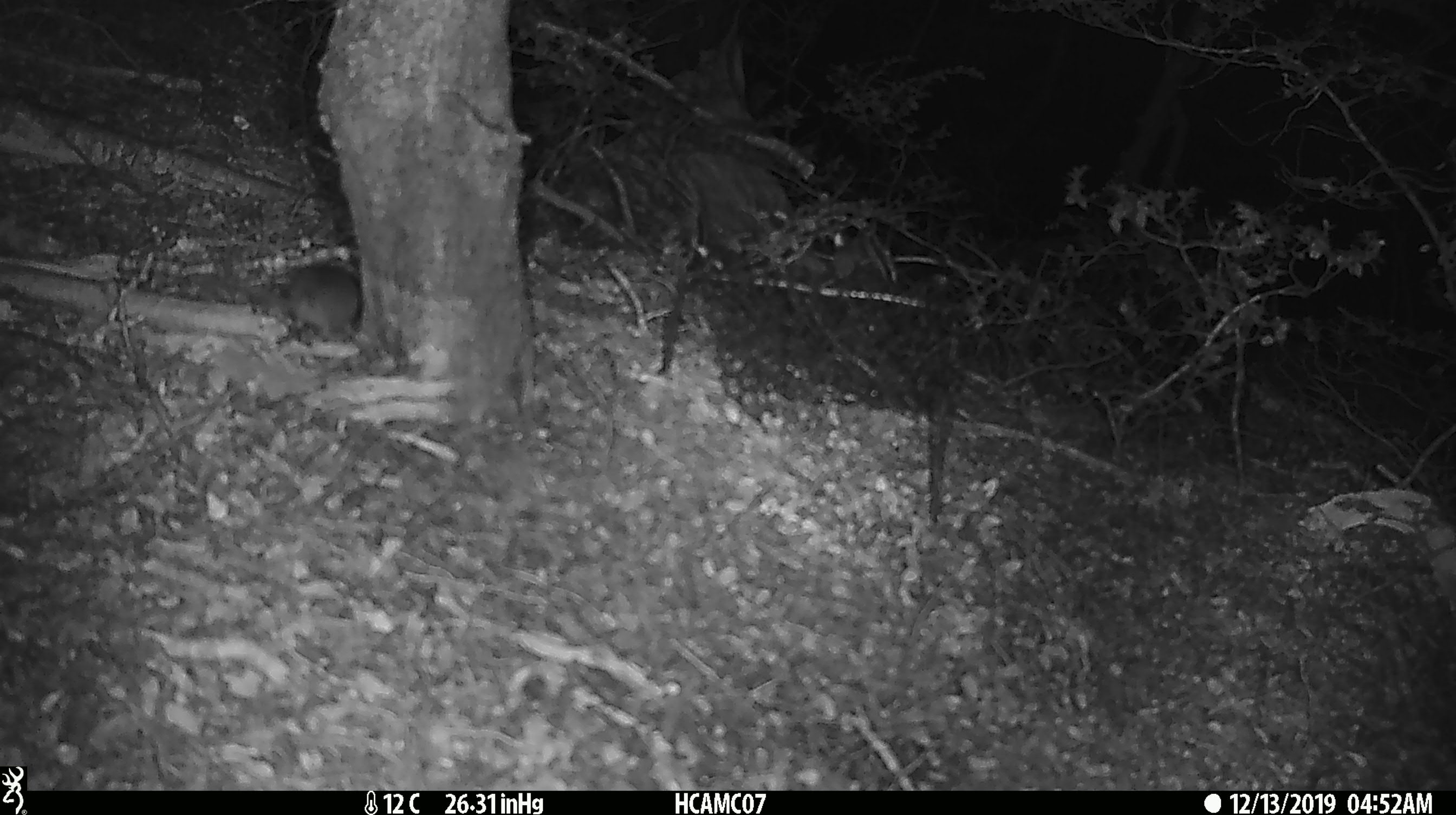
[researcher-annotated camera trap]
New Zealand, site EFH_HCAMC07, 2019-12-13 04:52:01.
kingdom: Animalia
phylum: Chordata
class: Mammalia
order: Rodentia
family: Muridae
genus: Mus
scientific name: Mus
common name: mouse